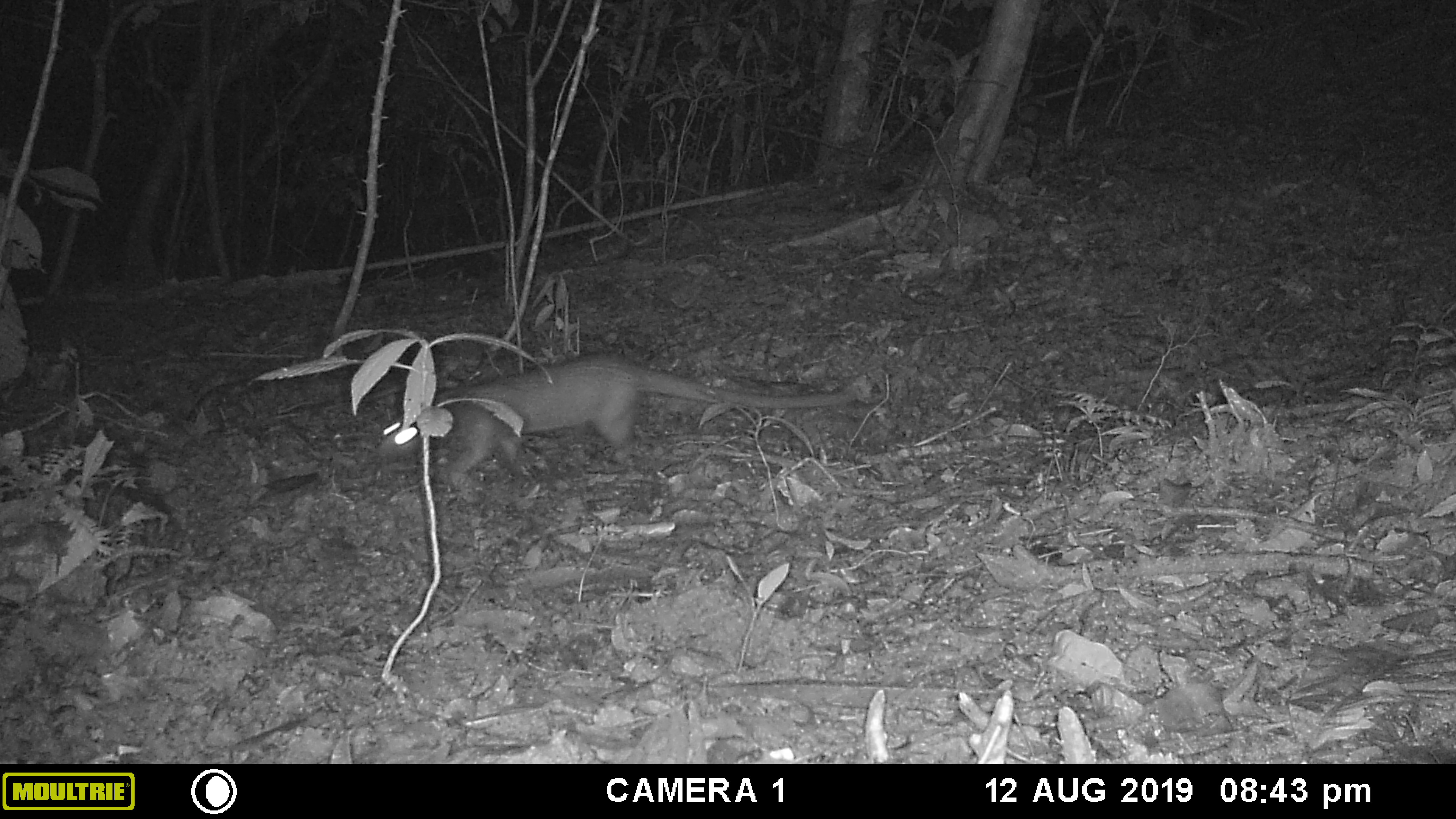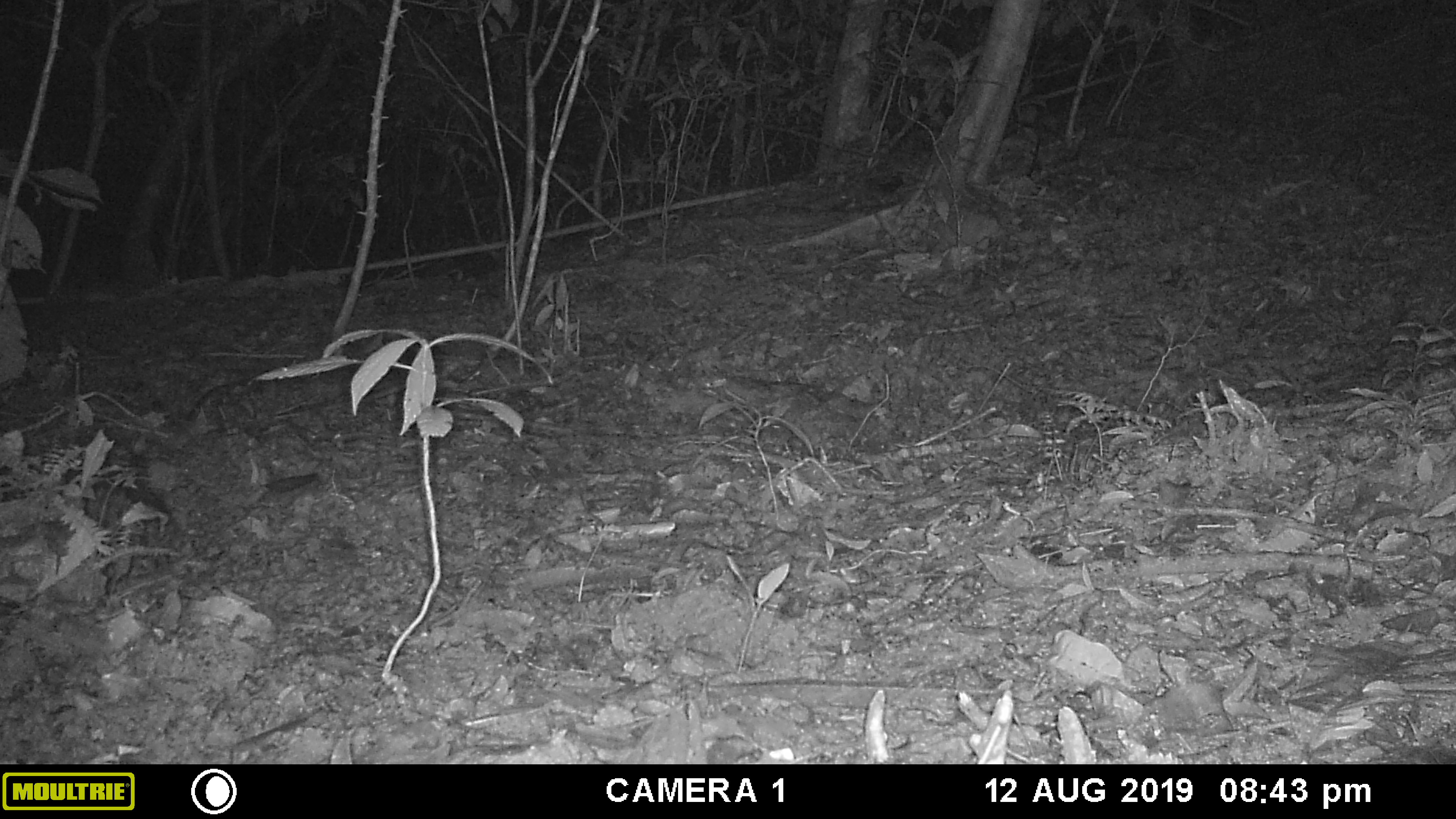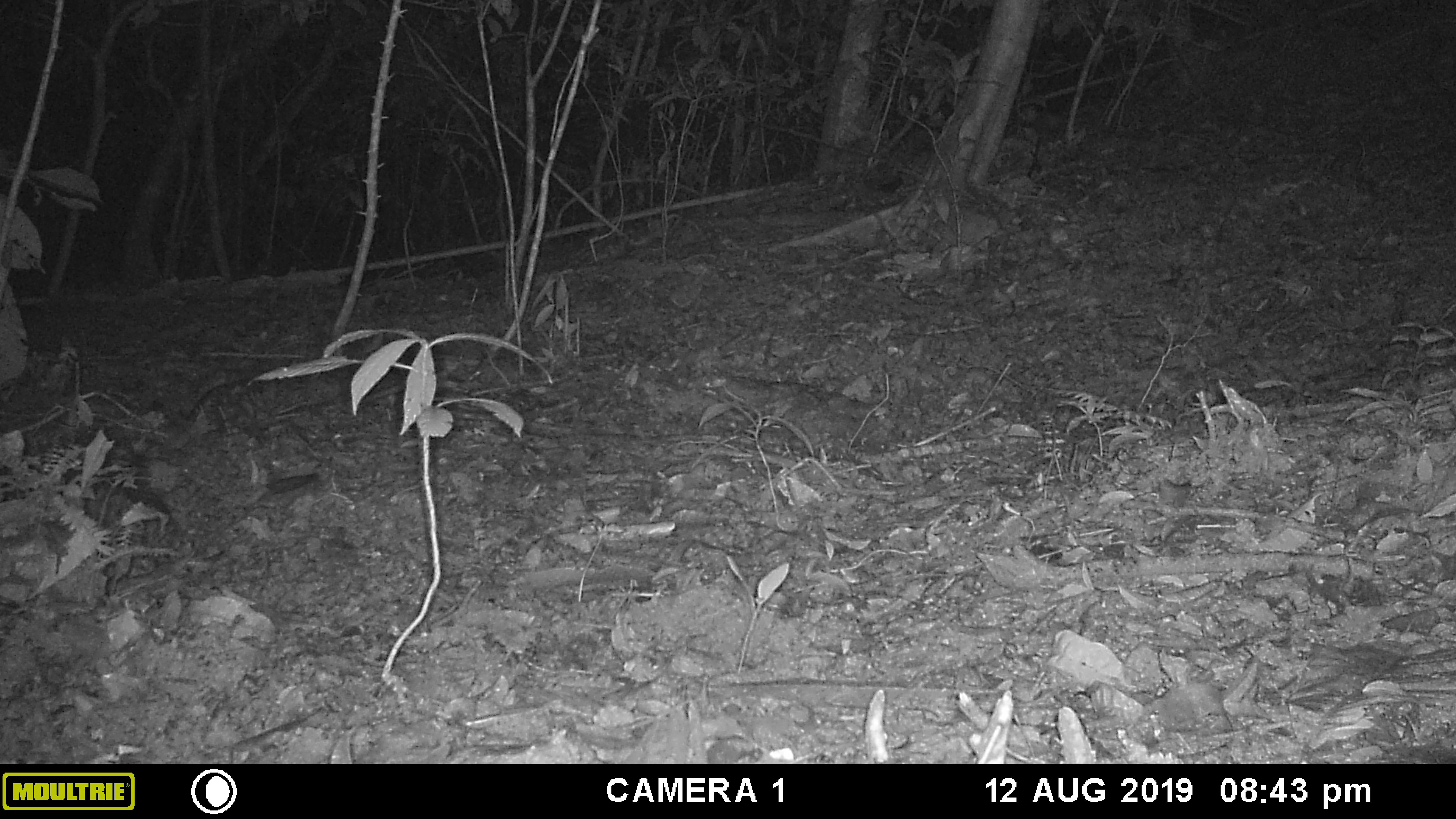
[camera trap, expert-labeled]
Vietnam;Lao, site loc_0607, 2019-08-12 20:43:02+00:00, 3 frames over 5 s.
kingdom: Animalia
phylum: Chordata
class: Mammalia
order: Carnivora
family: Viverridae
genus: Paguma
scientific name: Paguma larvata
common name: masked palm civet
Masked palm civet (Paguma larvata). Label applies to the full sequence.